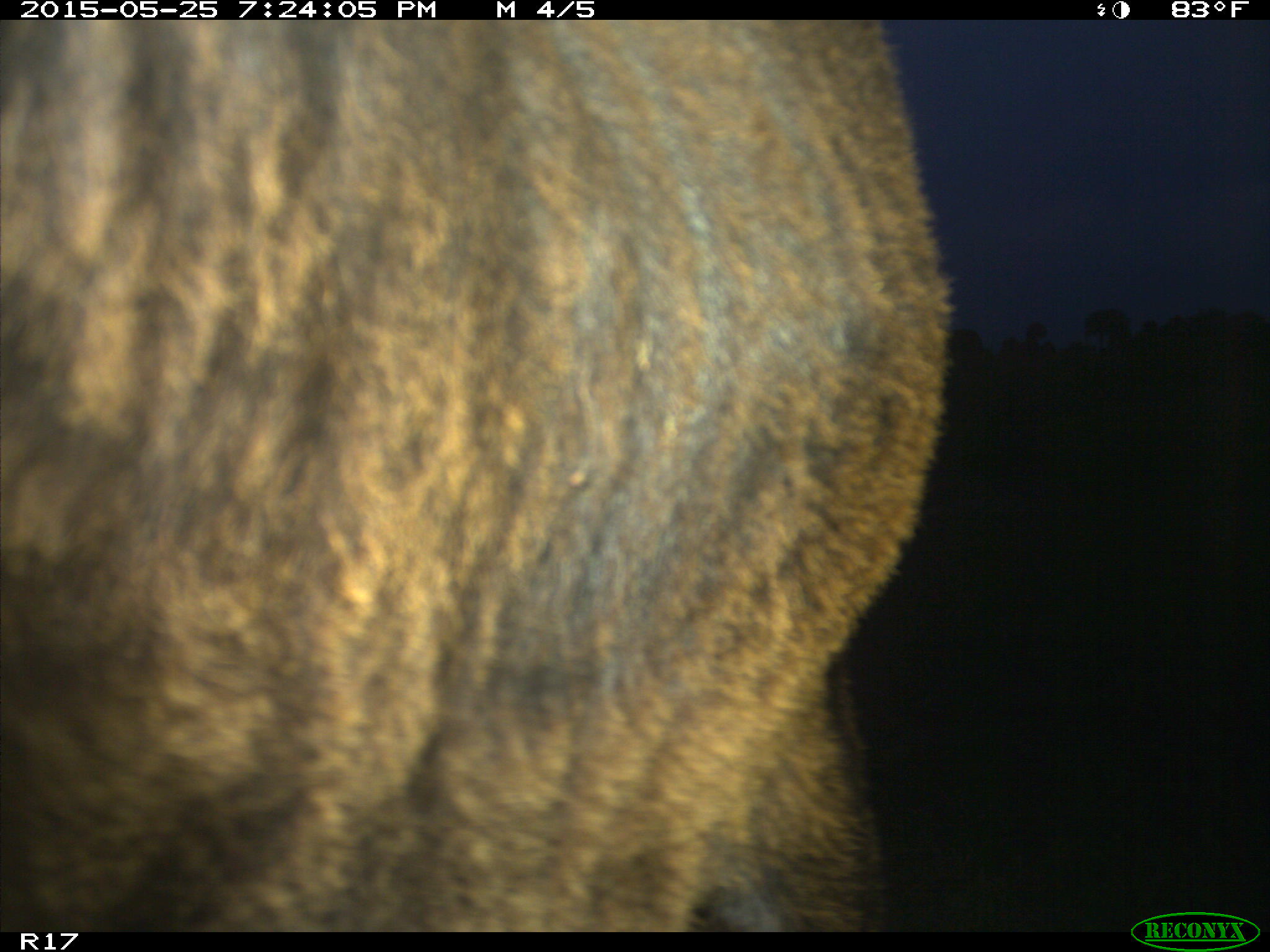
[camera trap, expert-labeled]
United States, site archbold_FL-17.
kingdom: Animalia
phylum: Chordata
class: Mammalia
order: Artiodactyla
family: Bovidae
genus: Bos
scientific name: Bos taurus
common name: domestic cow